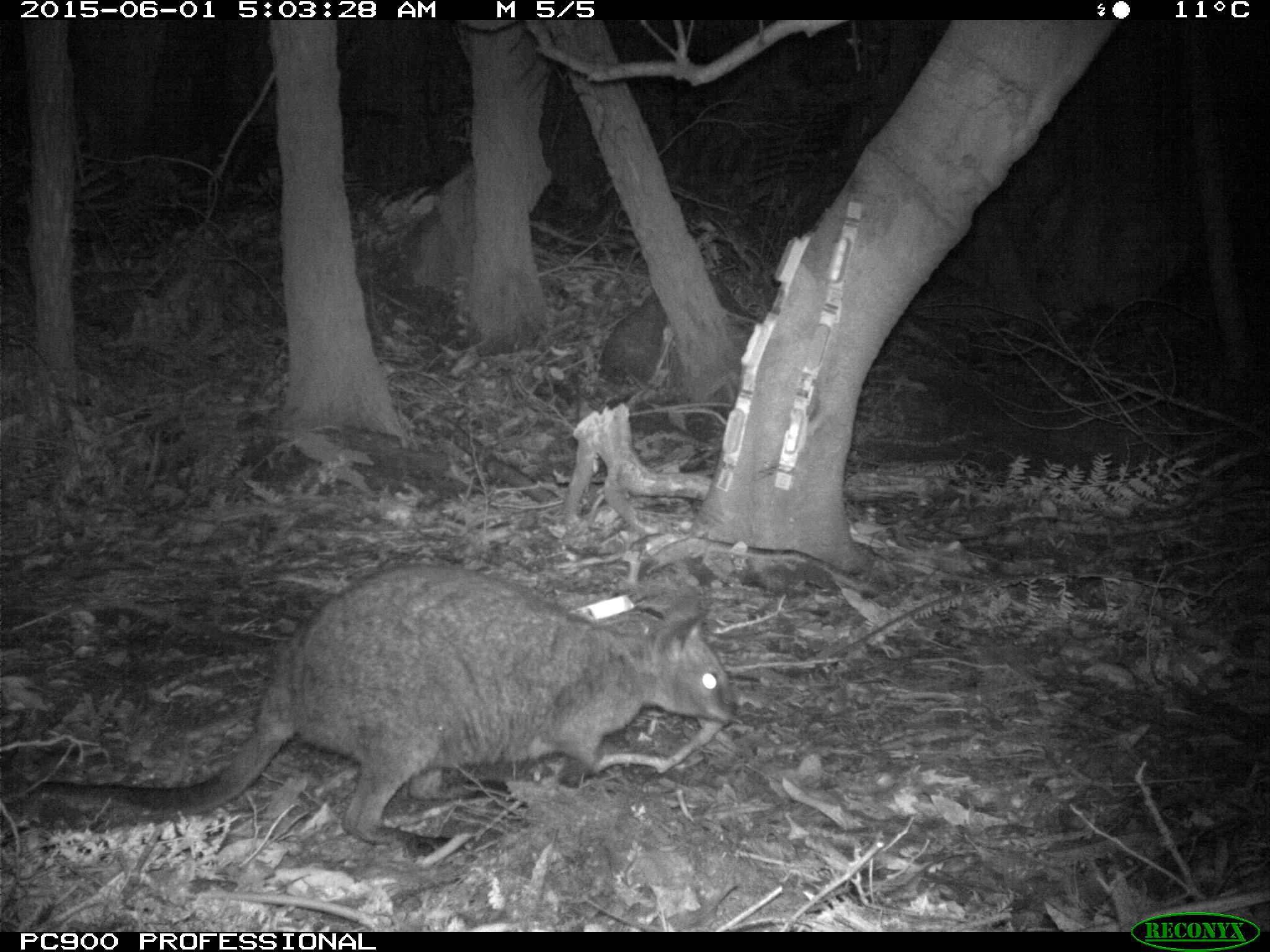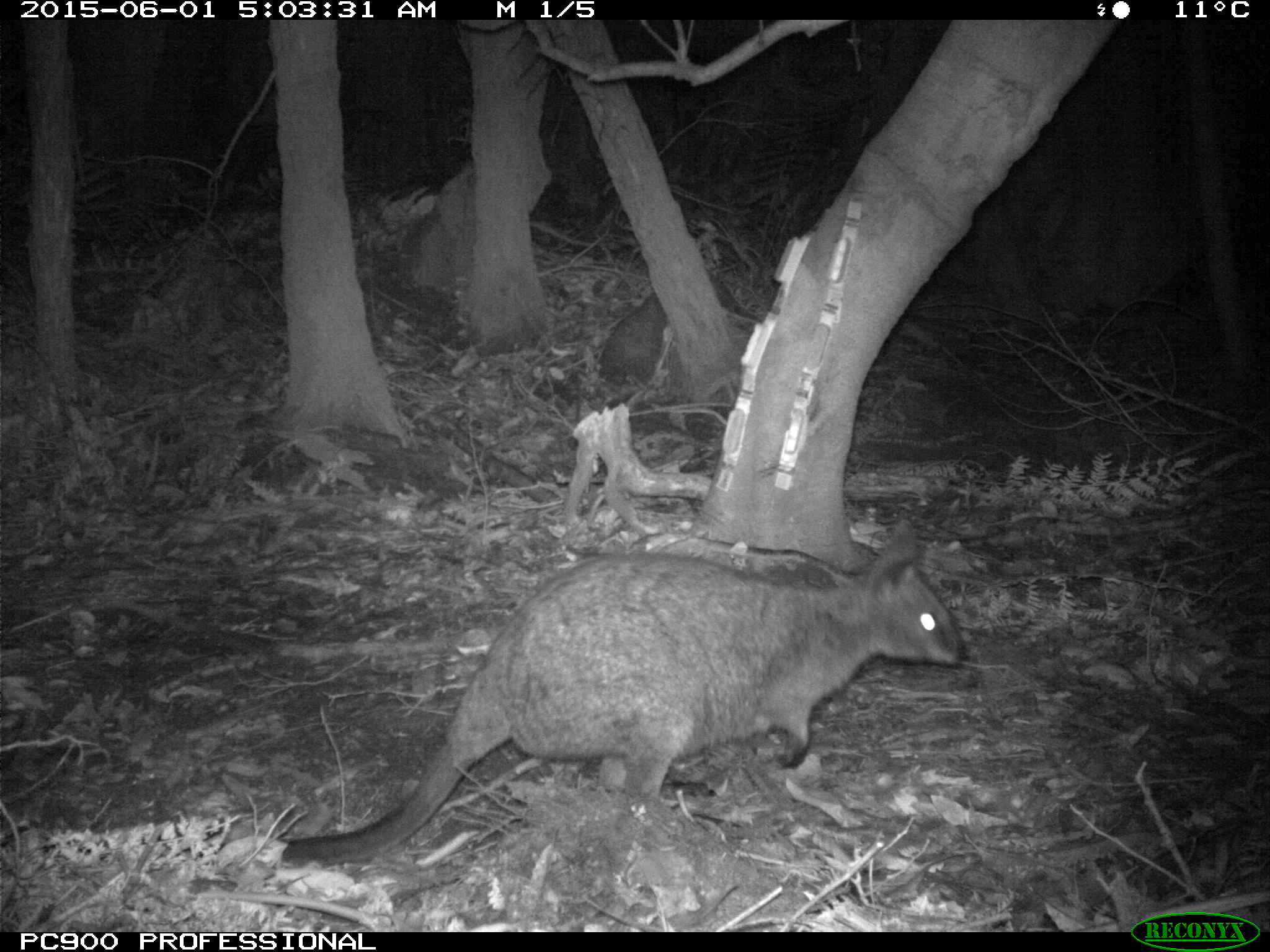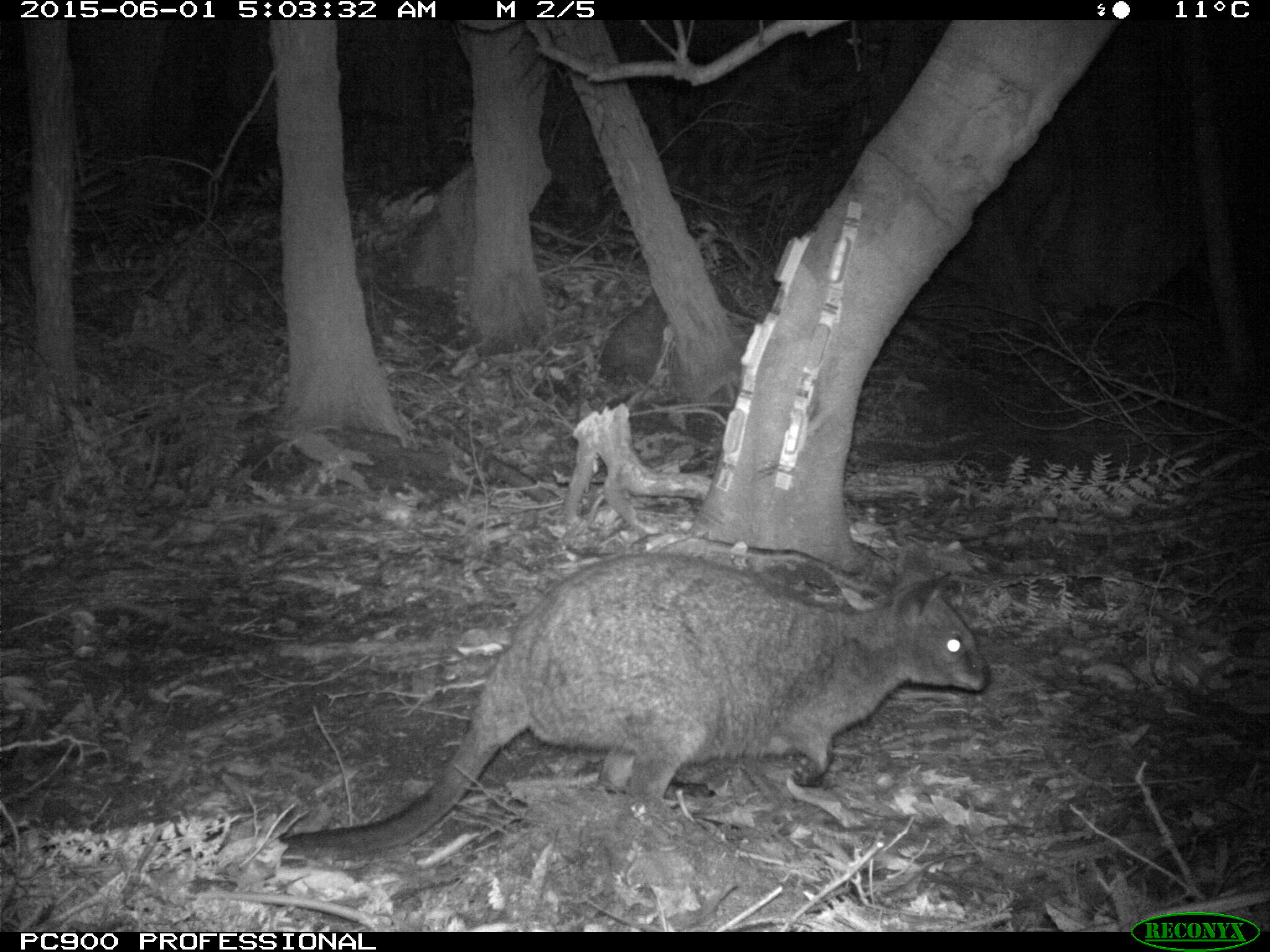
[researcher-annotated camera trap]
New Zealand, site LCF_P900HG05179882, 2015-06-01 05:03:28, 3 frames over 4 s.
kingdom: Animalia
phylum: Chordata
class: Mammalia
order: Diprotodontia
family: Macropodidae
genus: Notamacropus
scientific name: Notamacropus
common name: wallaby